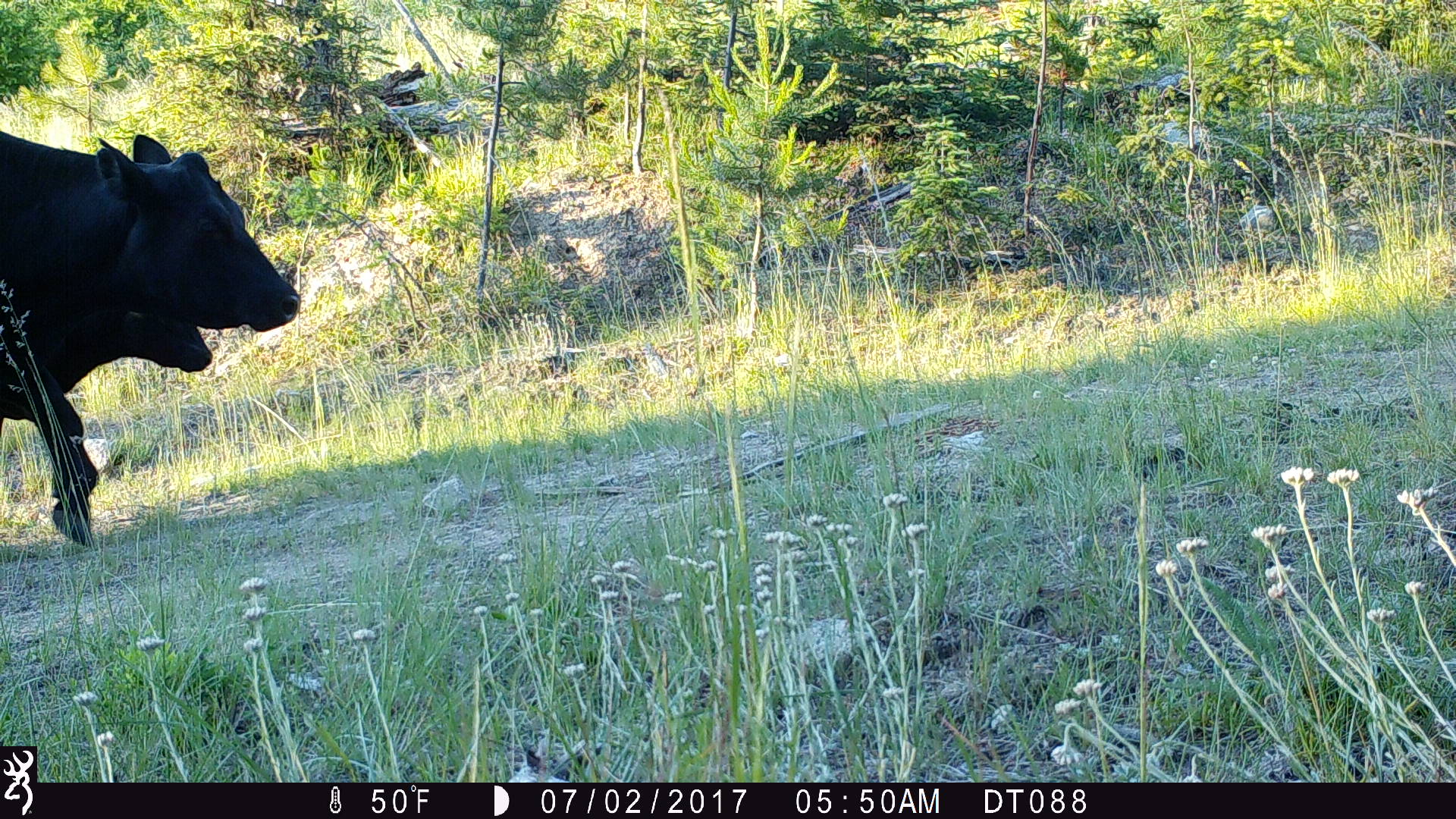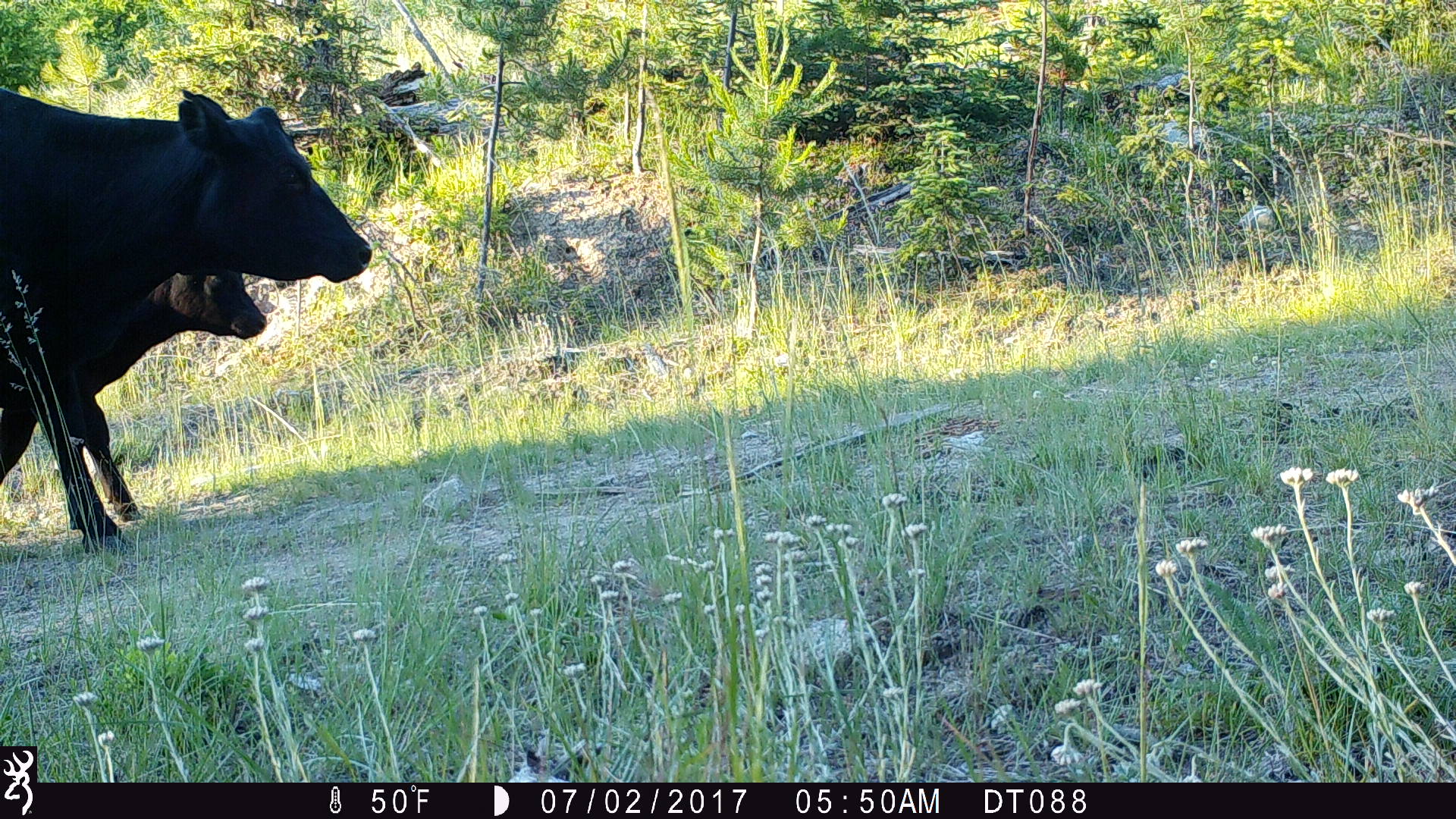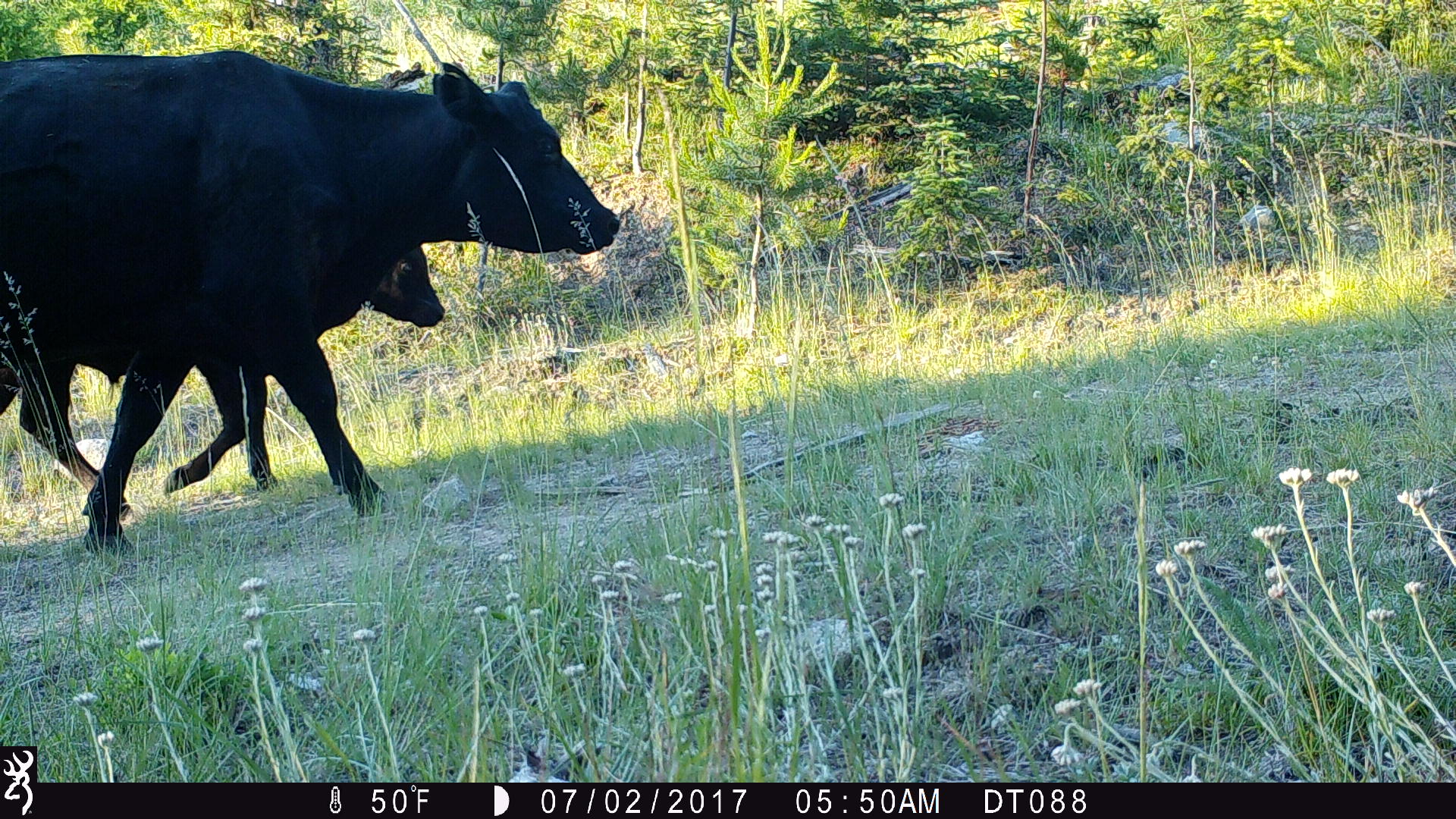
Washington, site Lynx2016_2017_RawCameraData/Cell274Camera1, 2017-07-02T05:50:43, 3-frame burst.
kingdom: Animalia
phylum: Chordata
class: Mammalia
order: Artiodactyla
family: Bovidae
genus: Bos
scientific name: Bos taurus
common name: domestic cattle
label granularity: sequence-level